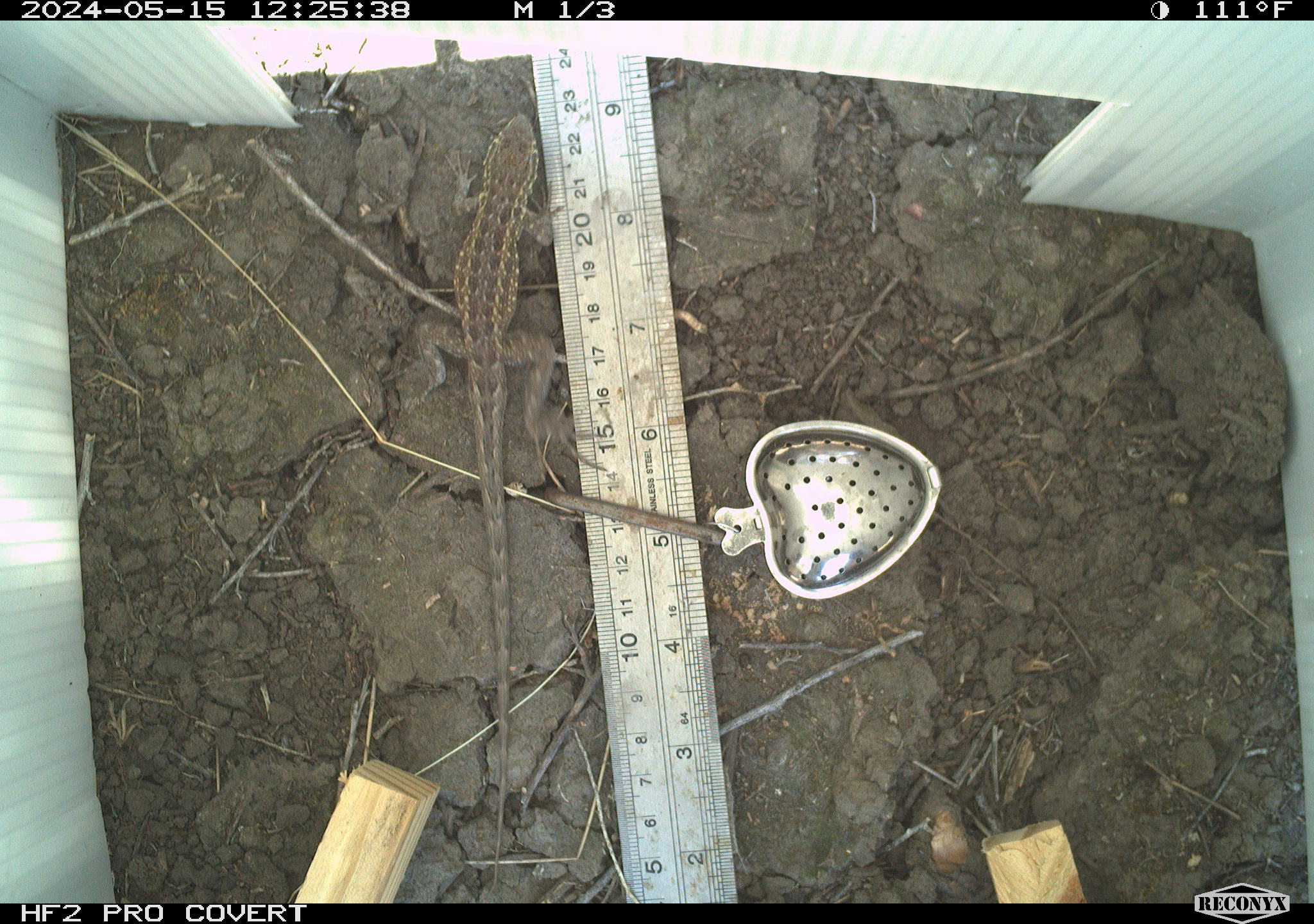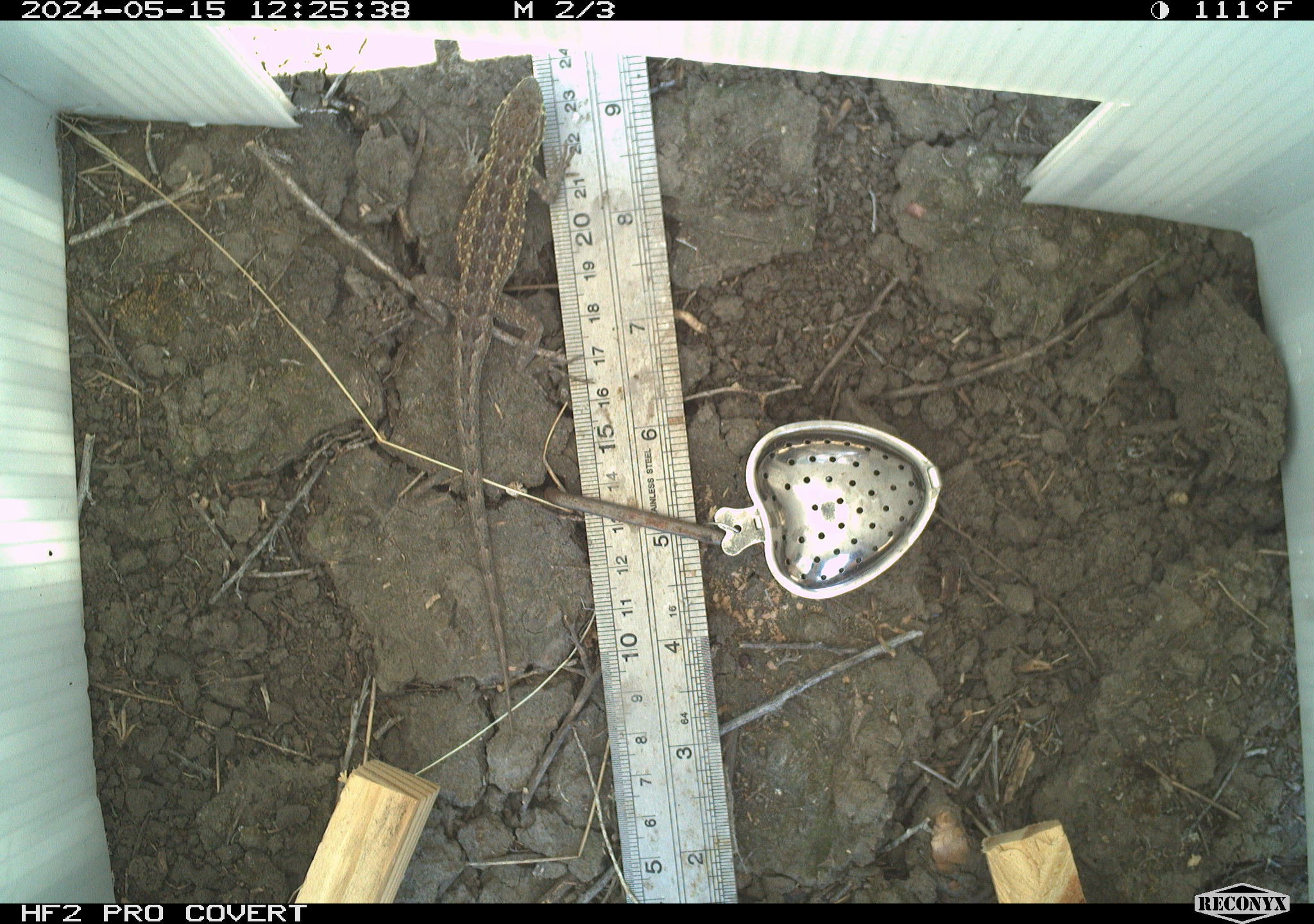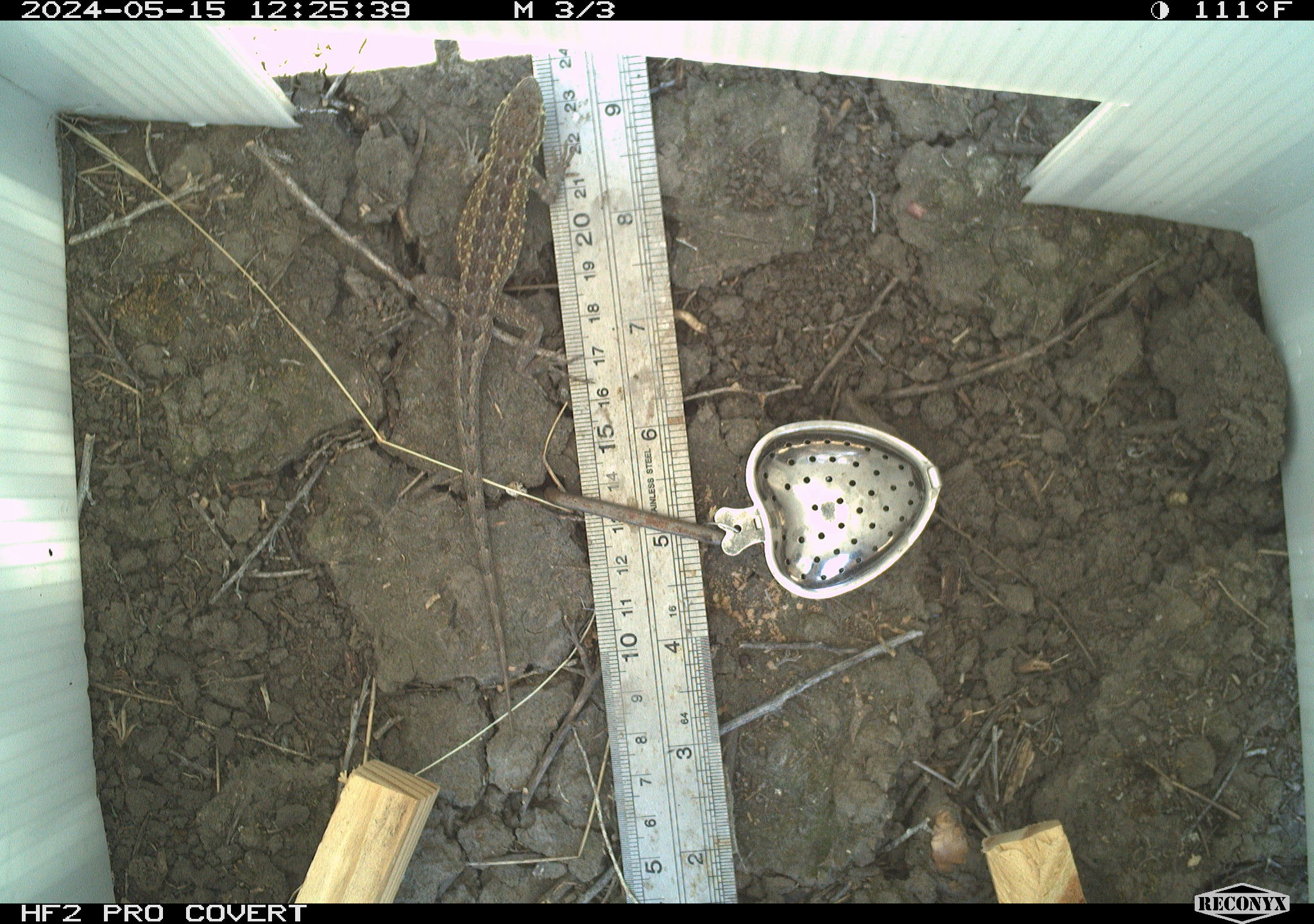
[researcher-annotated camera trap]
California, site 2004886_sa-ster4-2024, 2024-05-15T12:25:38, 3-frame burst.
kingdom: Animalia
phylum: Chordata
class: Reptilia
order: Squamata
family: Phrynosomatidae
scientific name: Phrynosomatidae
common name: phrynosomatid lizards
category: phrynosomatidae family